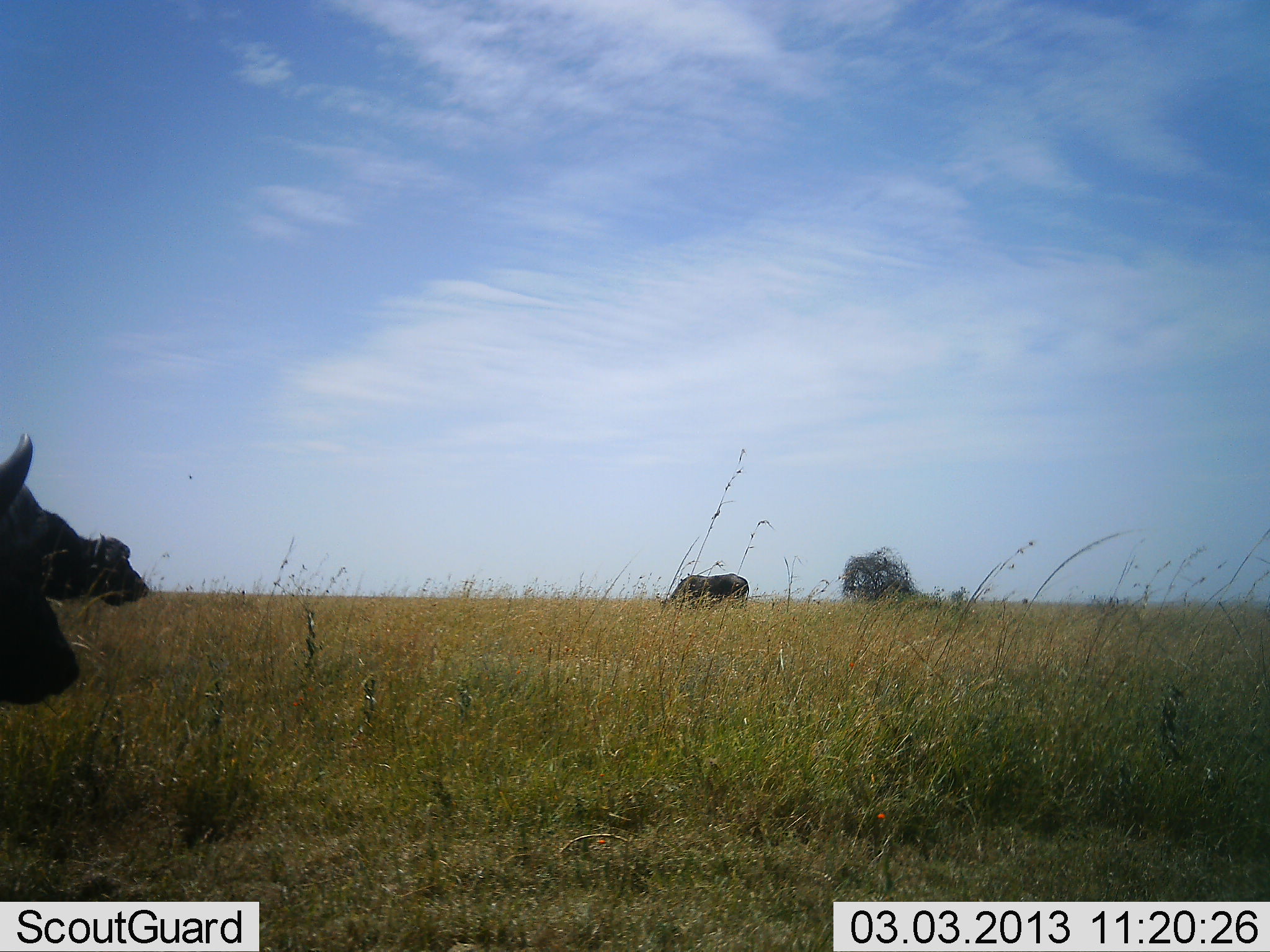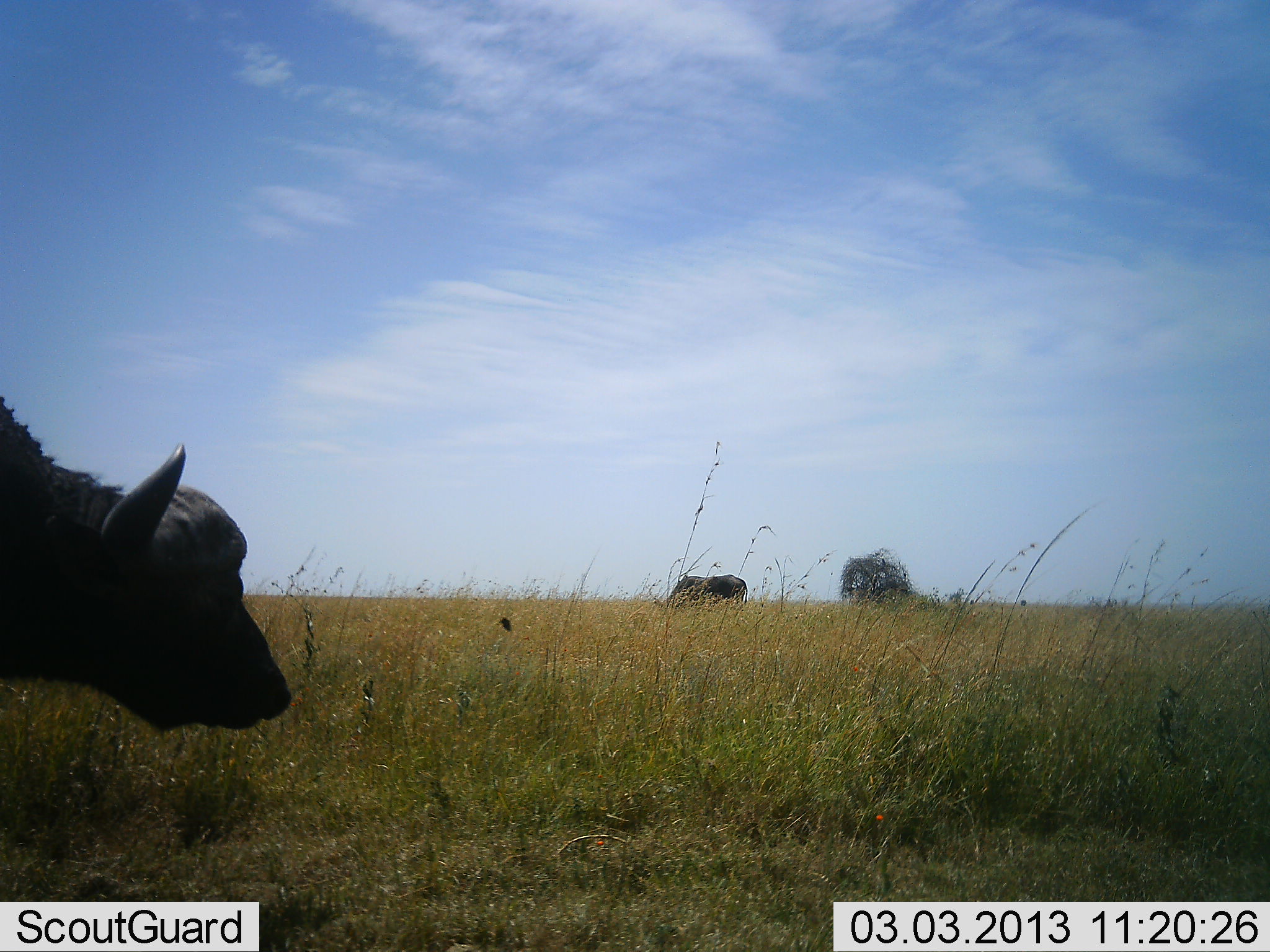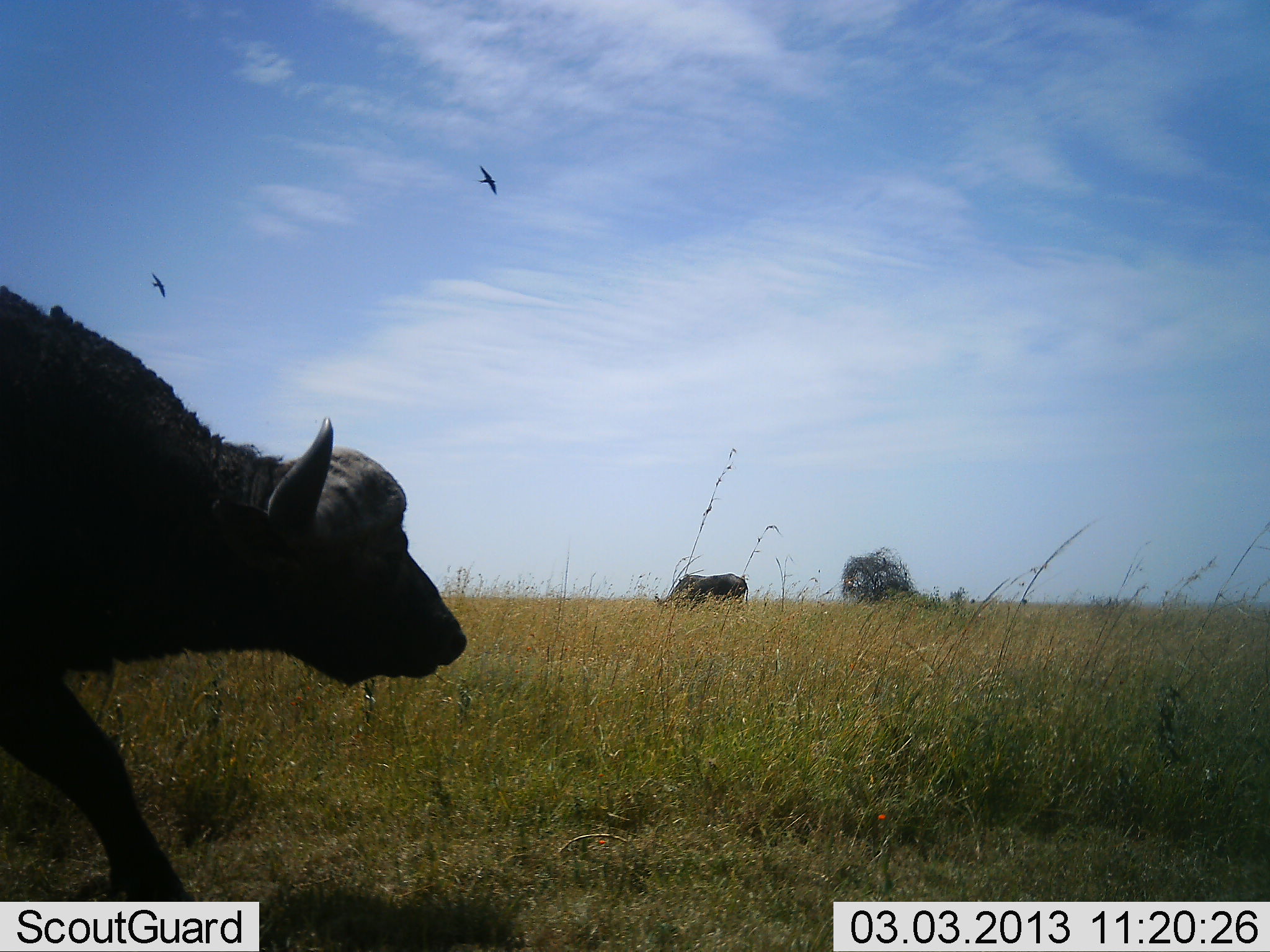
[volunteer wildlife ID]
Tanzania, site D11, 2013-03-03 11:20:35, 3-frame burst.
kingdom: Animalia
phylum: Chordata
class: Mammalia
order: Artiodactyla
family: Bovidae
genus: Syncerus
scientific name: Syncerus caffer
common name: cape buffalo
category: buffalo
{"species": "buffalo (cape buffalo) (Syncerus caffer)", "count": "2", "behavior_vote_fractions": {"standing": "54%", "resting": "0%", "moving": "81%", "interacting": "0%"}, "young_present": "0%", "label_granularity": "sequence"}